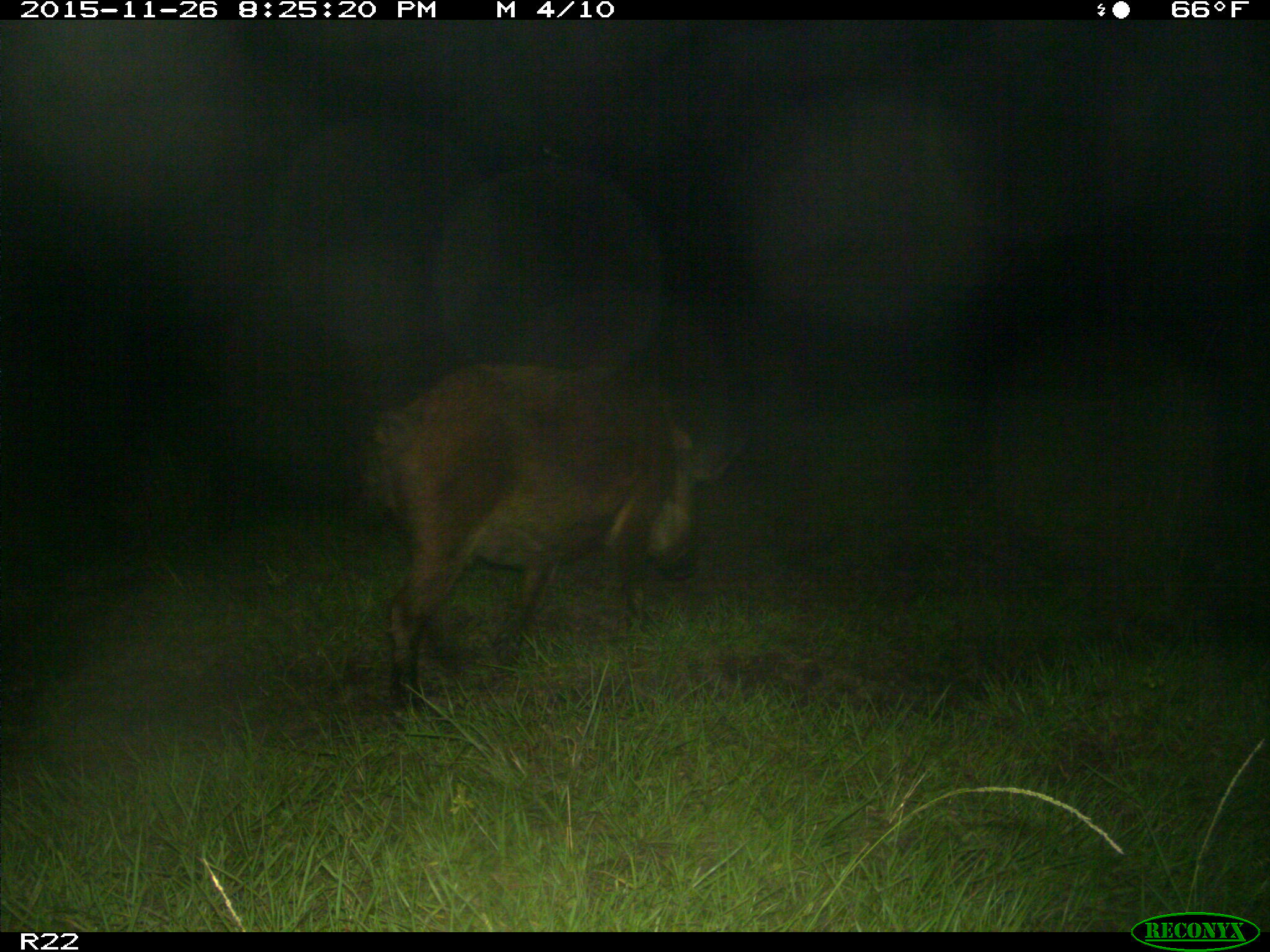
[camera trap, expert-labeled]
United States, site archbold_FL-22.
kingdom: Animalia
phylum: Chordata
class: Mammalia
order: Artiodactyla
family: Suidae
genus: Sus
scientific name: Sus scrofa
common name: wild boar